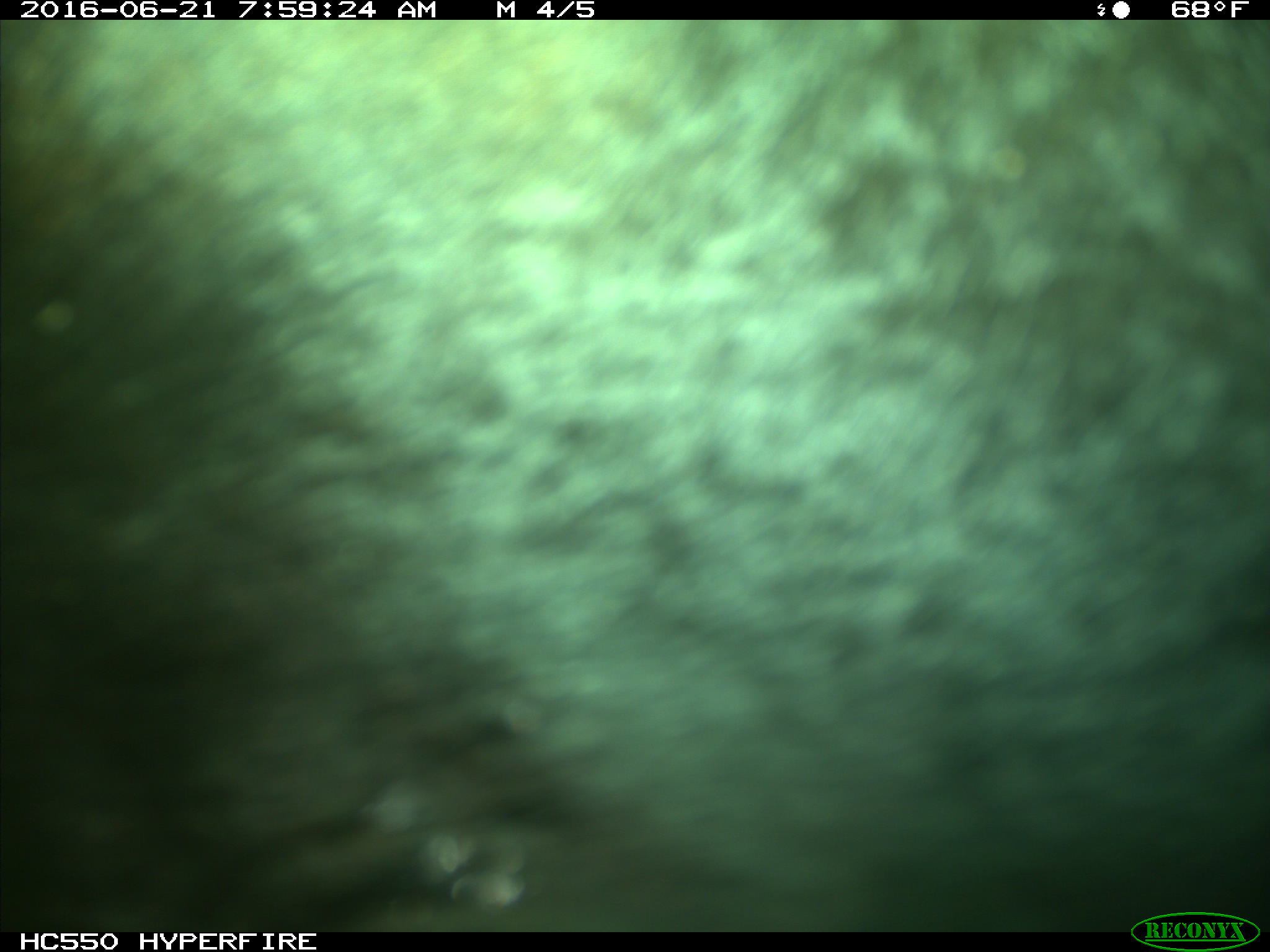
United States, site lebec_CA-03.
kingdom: Animalia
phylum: Chordata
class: Mammalia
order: Artiodactyla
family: Bovidae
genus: Bos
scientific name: Bos taurus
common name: domestic cow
Bos taurus (domestic cow).